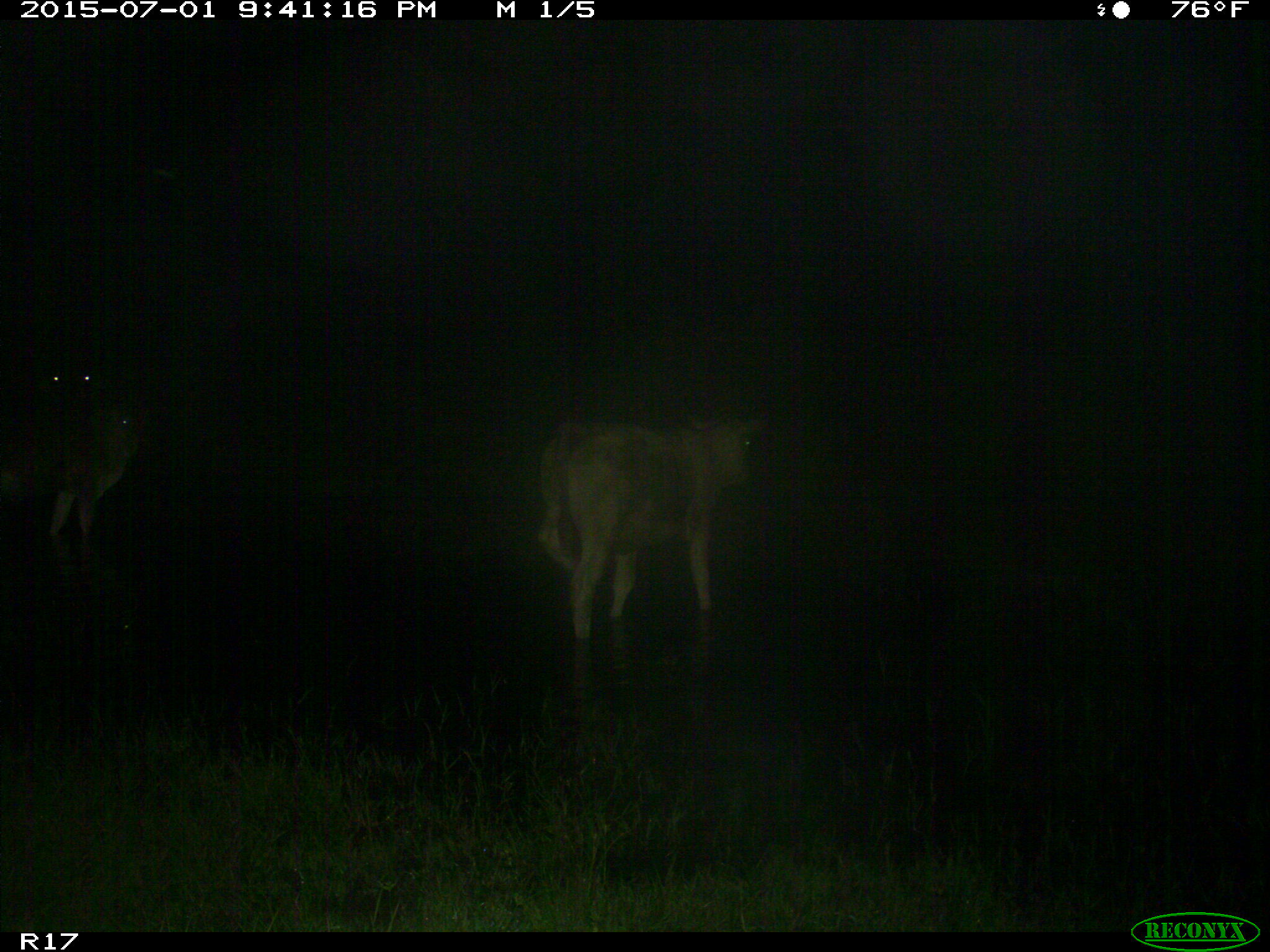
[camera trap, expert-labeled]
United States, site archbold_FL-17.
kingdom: Animalia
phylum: Chordata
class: Mammalia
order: Artiodactyla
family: Bovidae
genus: Bos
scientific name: Bos taurus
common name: domestic cow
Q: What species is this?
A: Bos taurus (domestic cow).